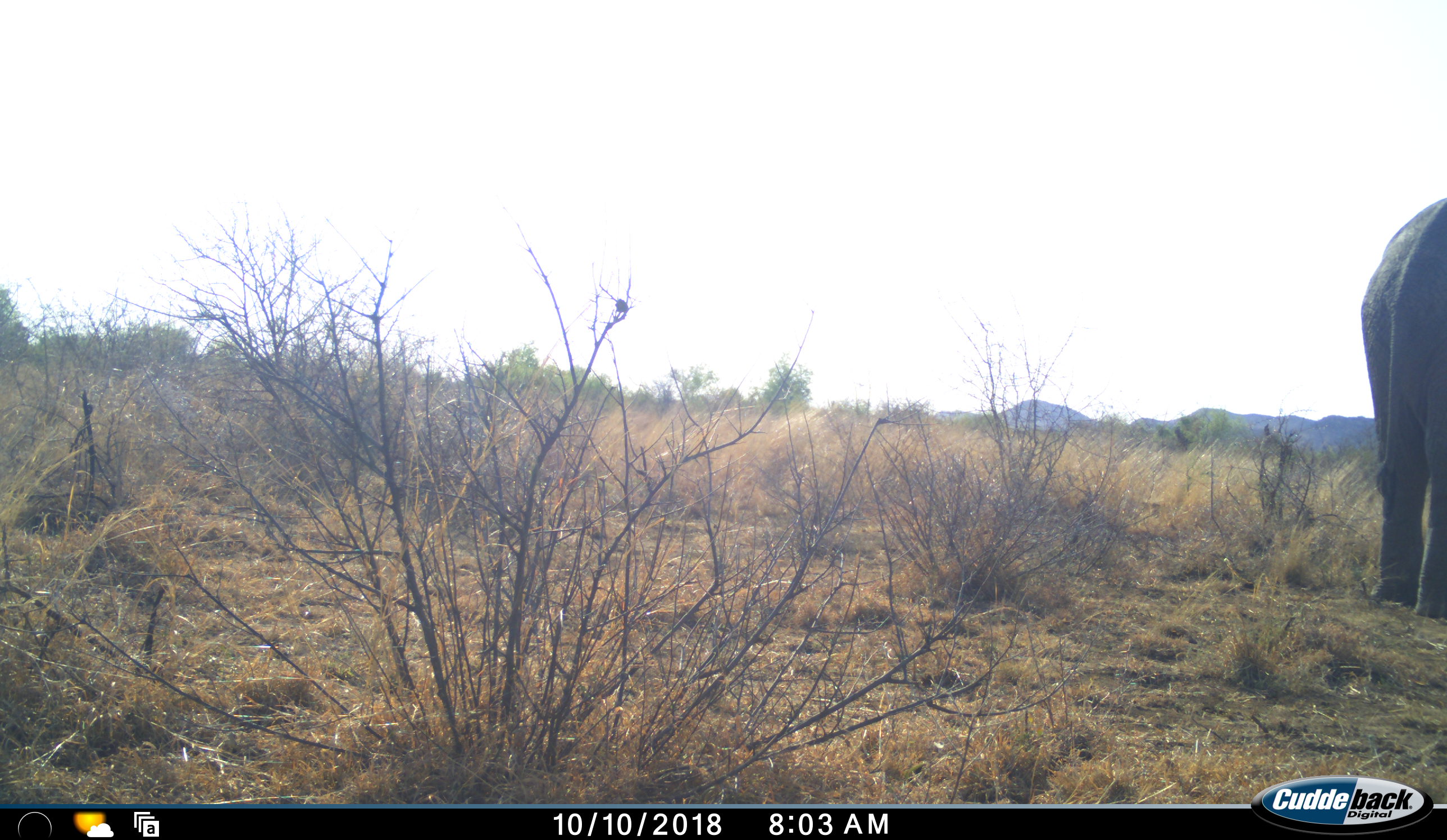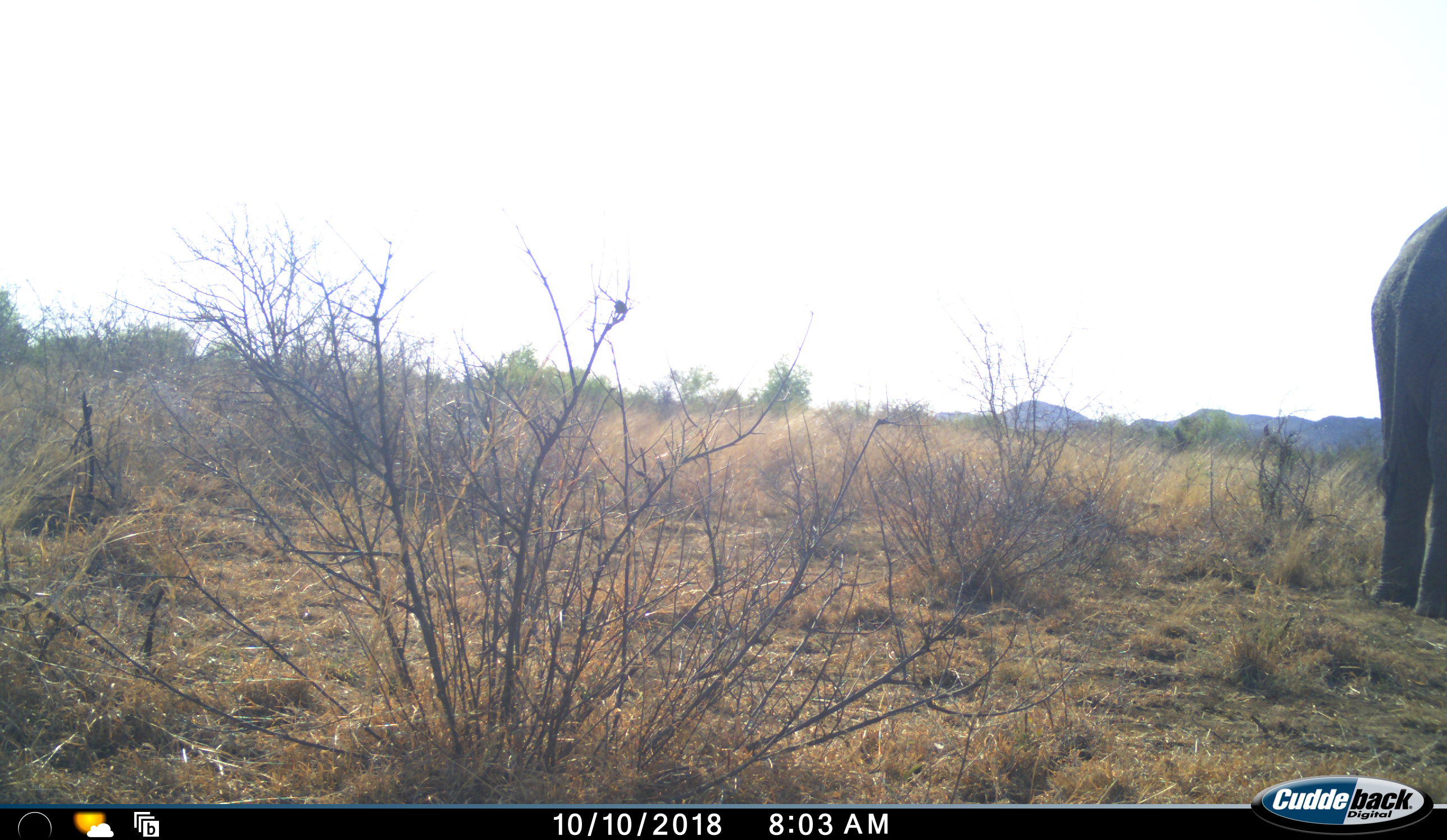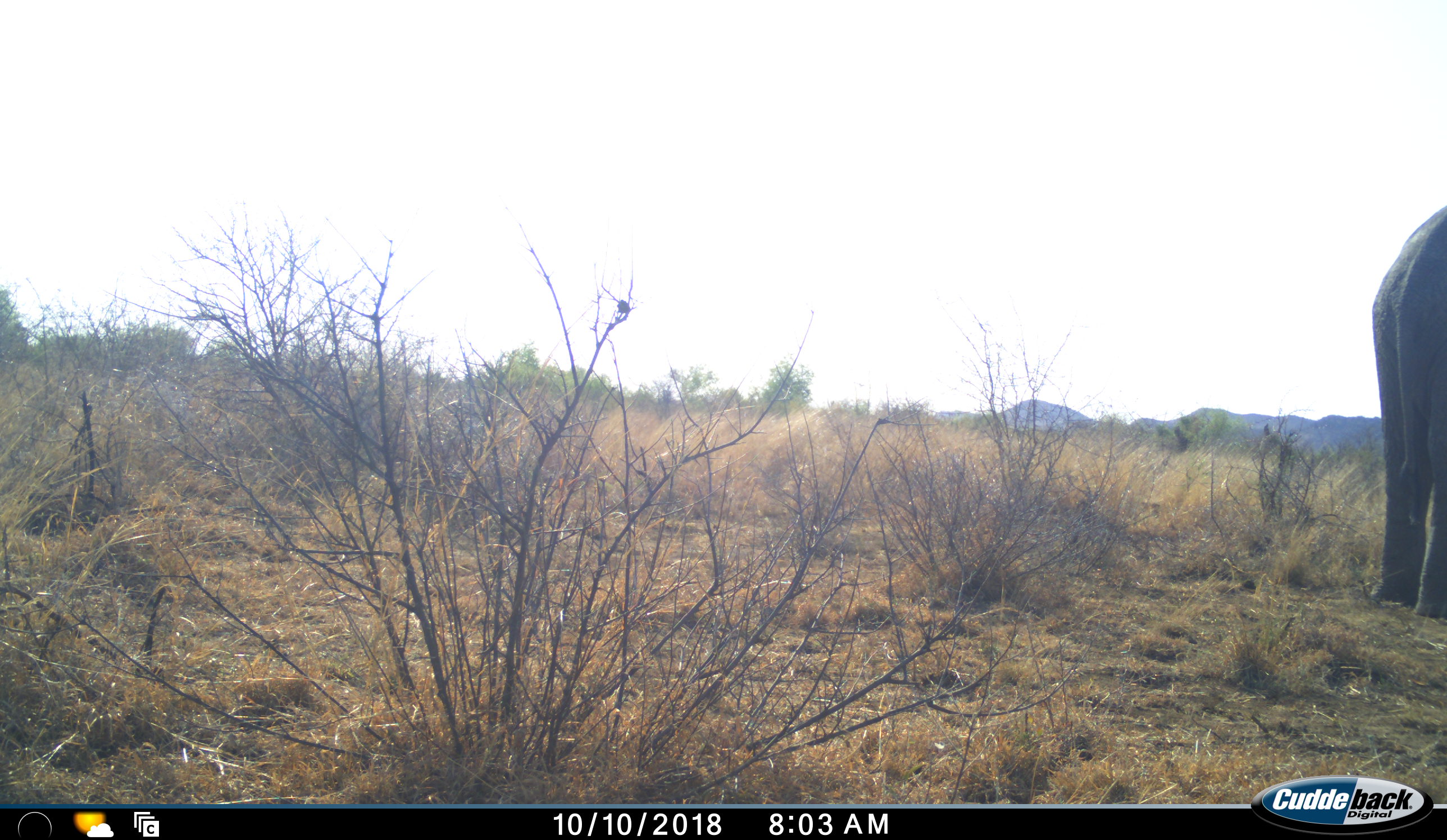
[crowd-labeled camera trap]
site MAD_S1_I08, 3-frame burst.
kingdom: Animalia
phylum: Chordata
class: Mammalia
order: Proboscidea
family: Elephantidae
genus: Loxodonta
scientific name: Loxodonta africana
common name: african bush elephant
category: elephant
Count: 1.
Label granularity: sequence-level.